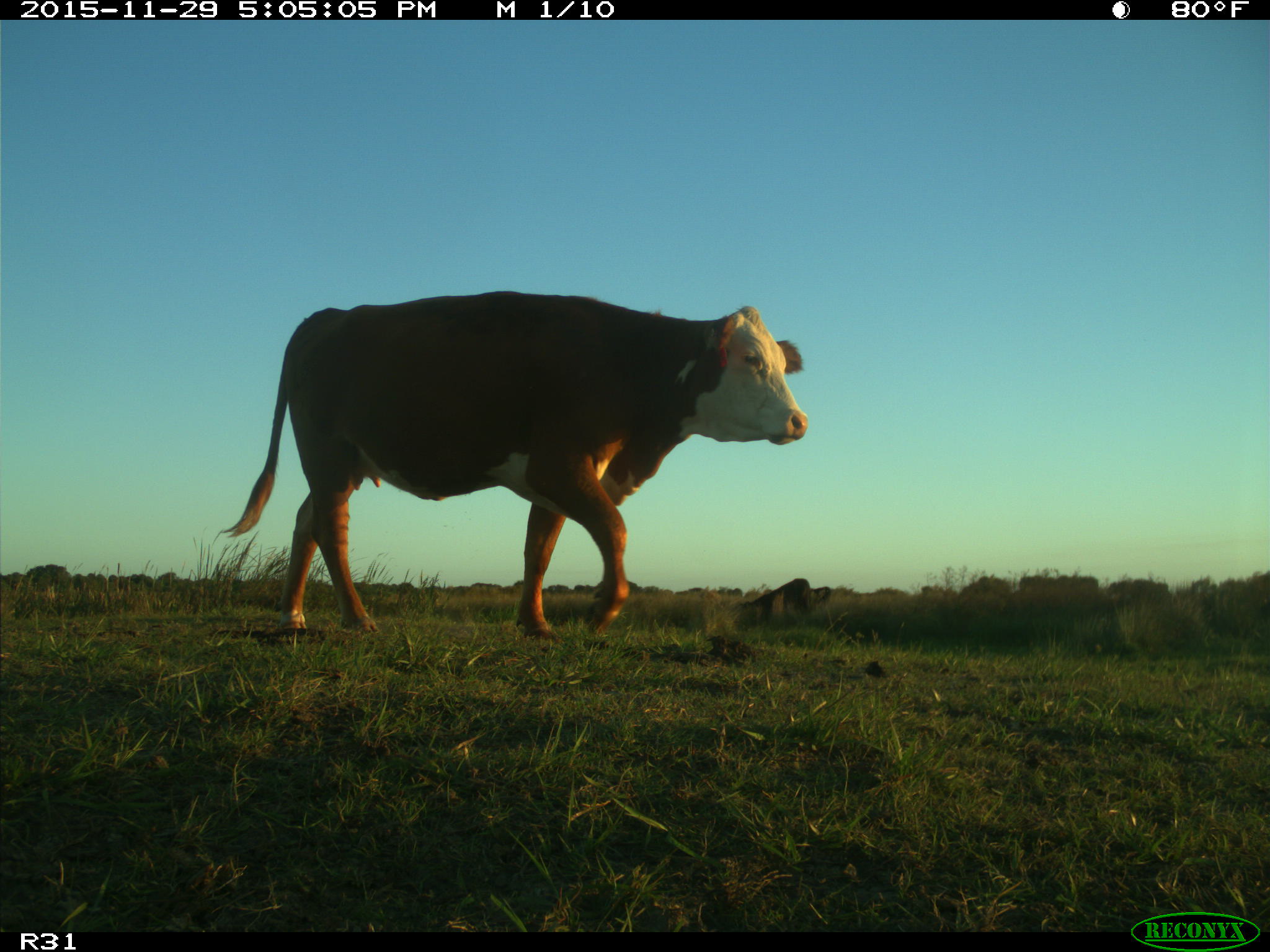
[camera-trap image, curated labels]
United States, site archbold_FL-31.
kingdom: Animalia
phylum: Chordata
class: Mammalia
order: Artiodactyla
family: Bovidae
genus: Bos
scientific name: Bos taurus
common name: domestic cow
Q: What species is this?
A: Bos taurus (domestic cow).